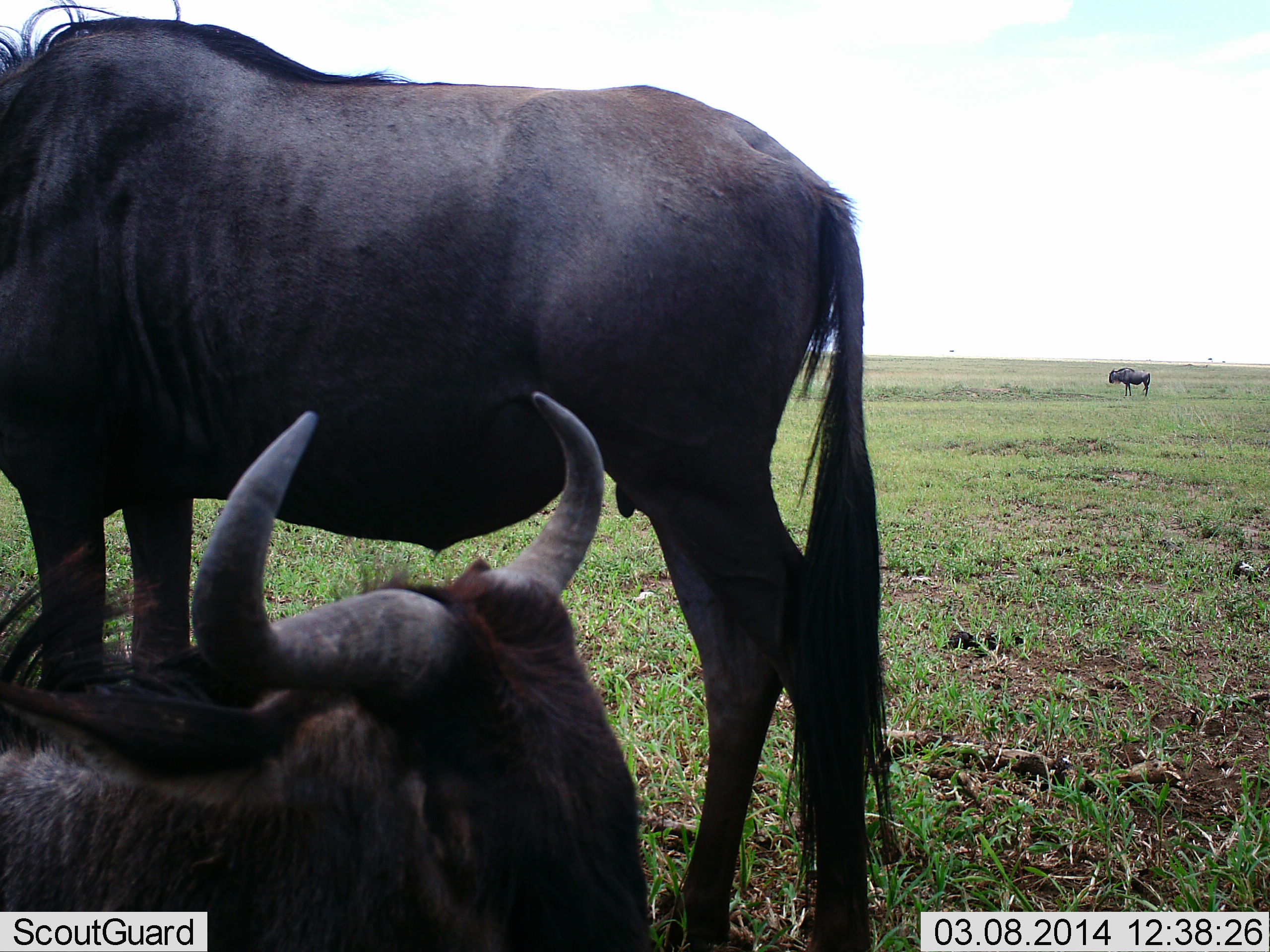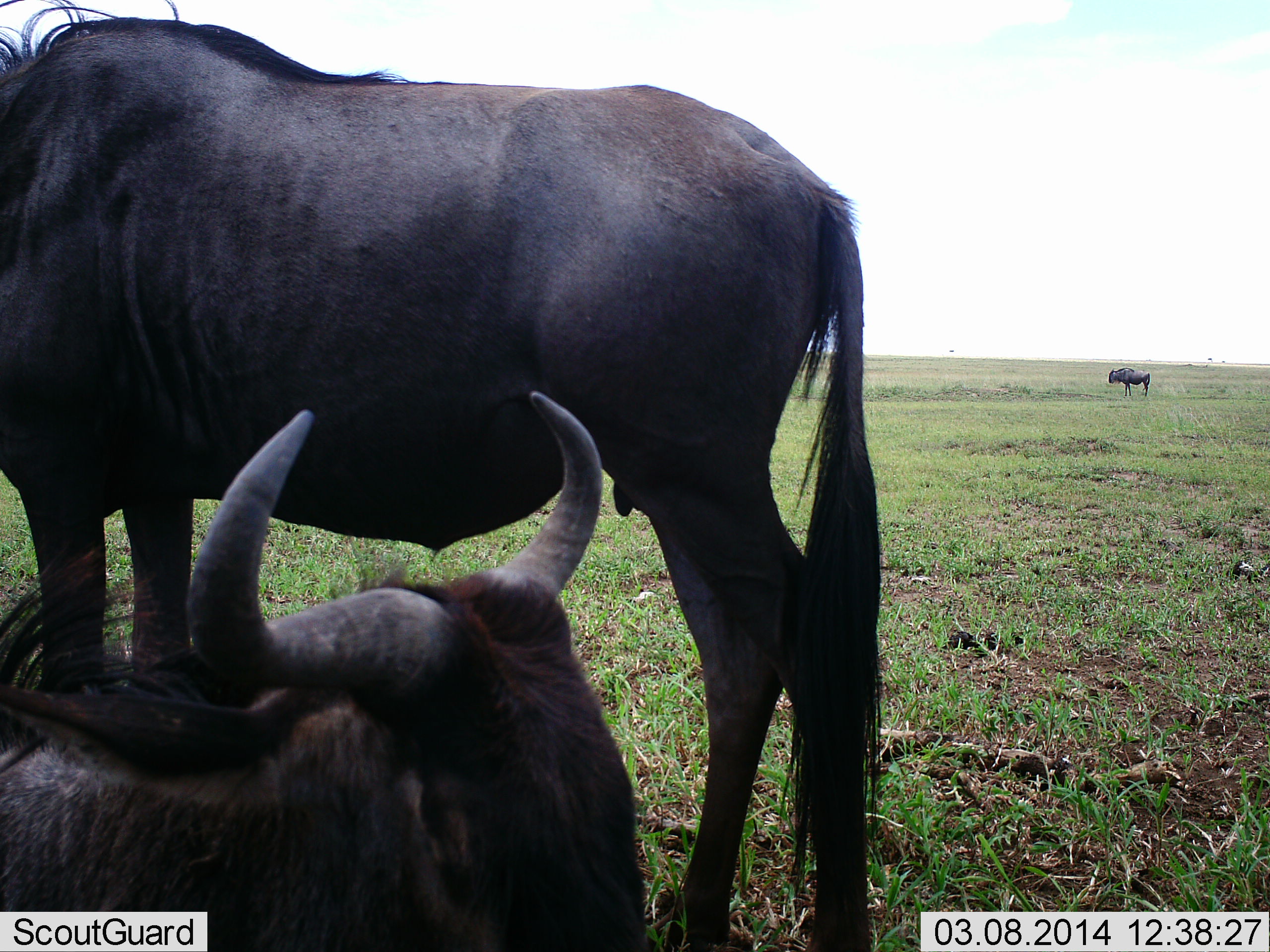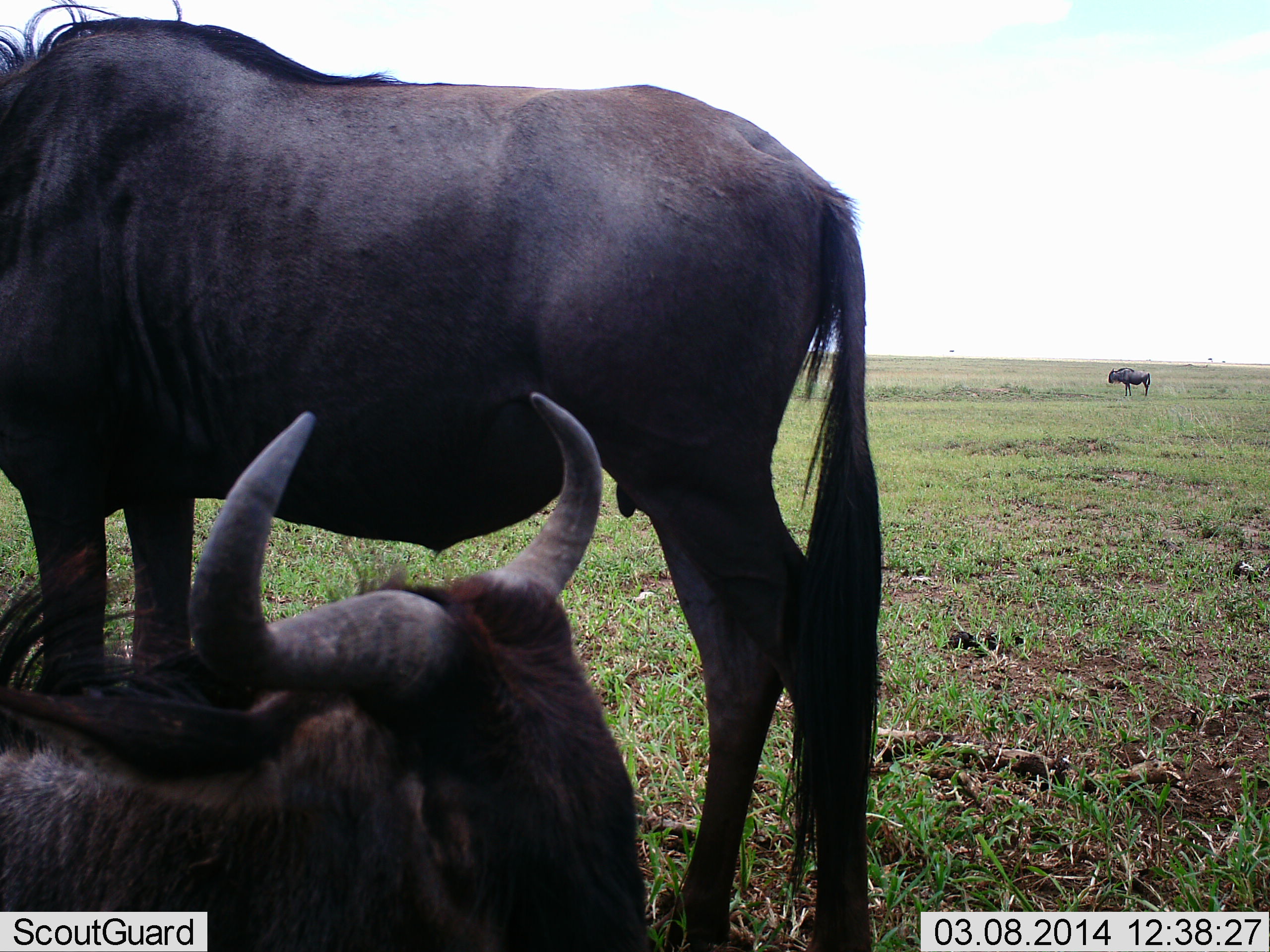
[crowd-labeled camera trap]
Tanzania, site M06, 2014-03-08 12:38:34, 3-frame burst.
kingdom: Animalia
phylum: Chordata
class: Mammalia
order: Artiodactyla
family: Bovidae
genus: Connochaetes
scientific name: Connochaetes taurinus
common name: blue wildebeest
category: wildebeest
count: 3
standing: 80%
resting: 90%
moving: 0%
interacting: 0%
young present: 0%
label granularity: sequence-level